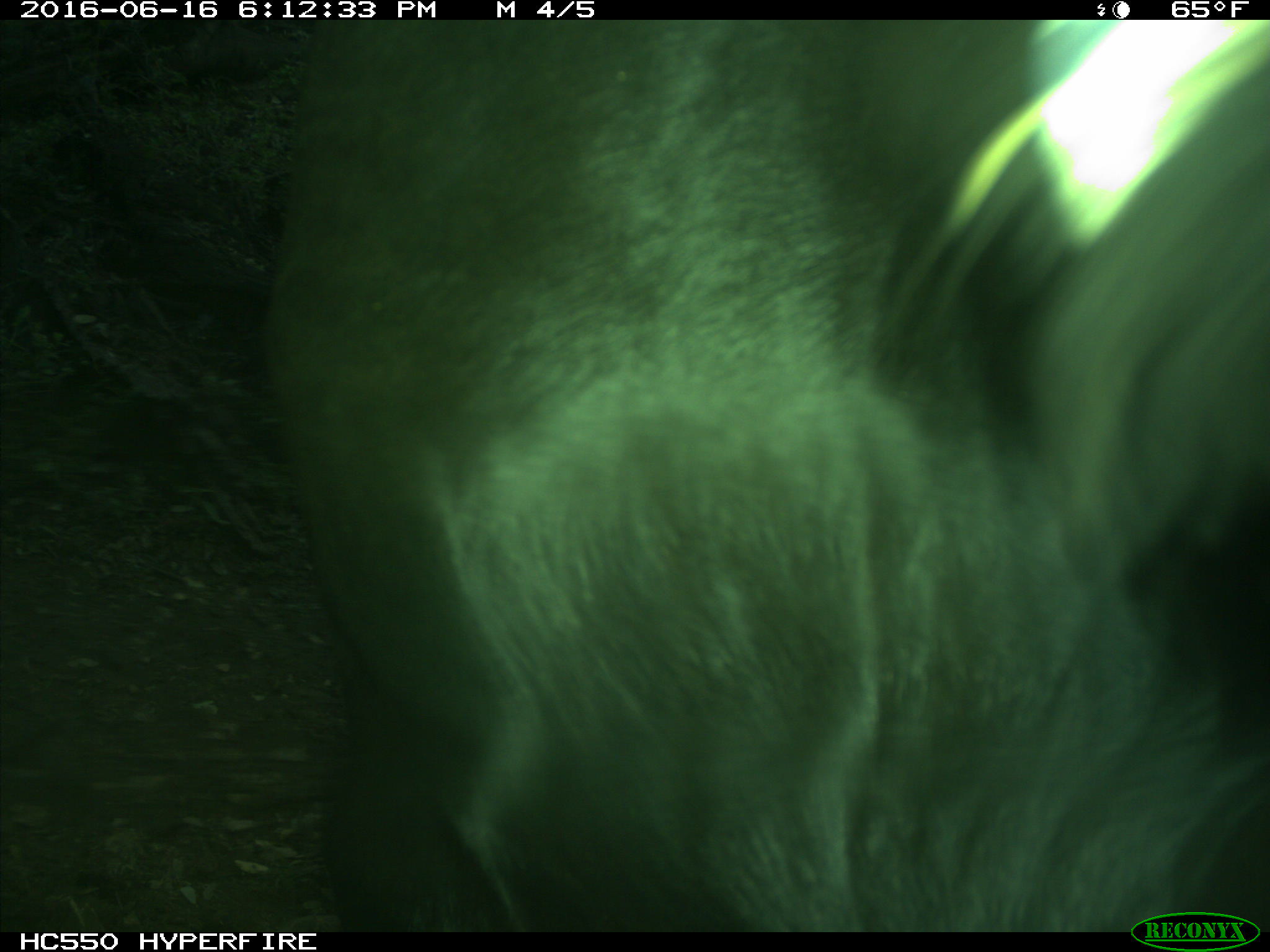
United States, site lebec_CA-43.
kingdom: Animalia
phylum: Chordata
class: Mammalia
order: Artiodactyla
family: Bovidae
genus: Bos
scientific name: Bos taurus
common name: domestic cow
Bos taurus (domestic cow).